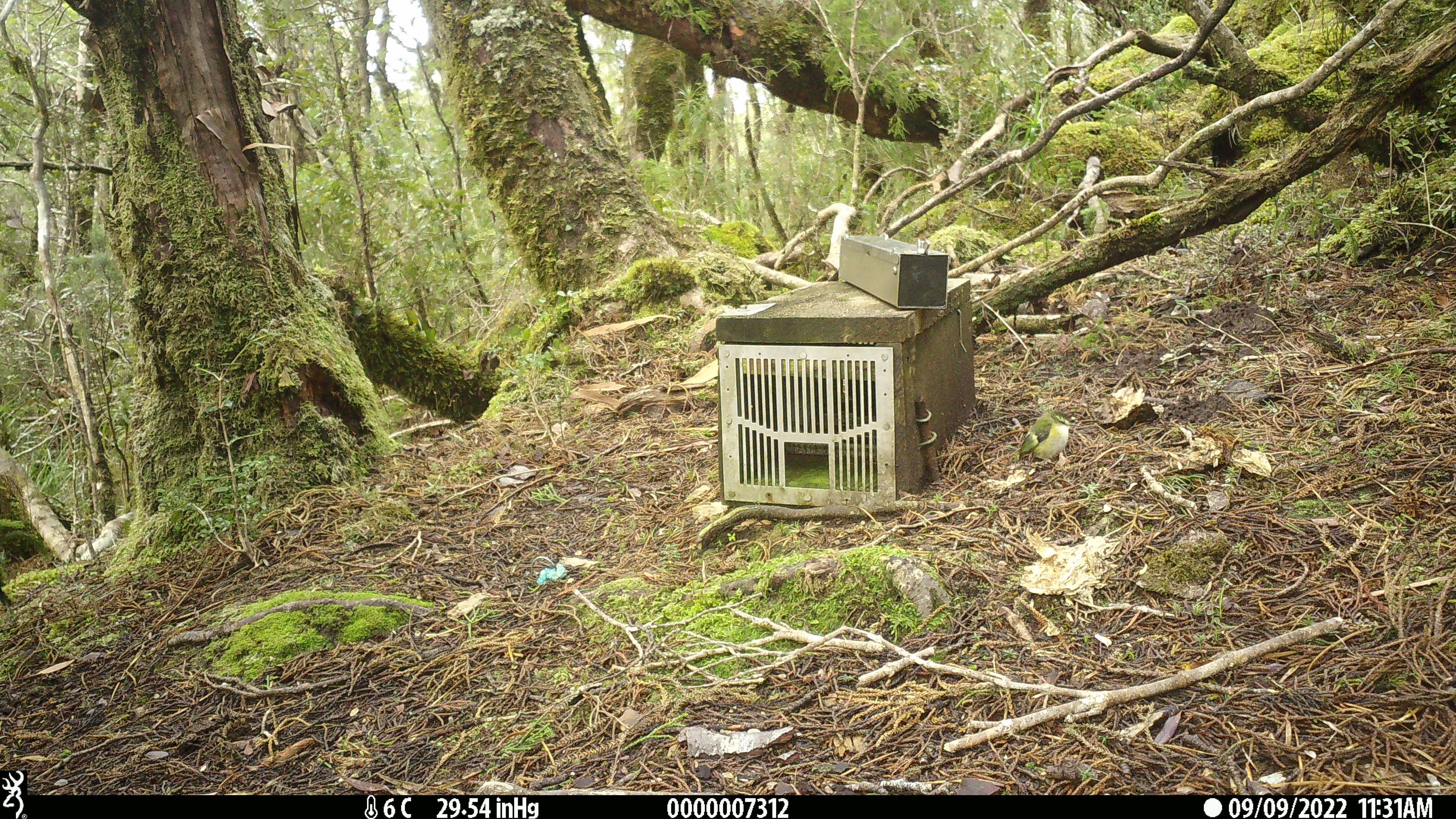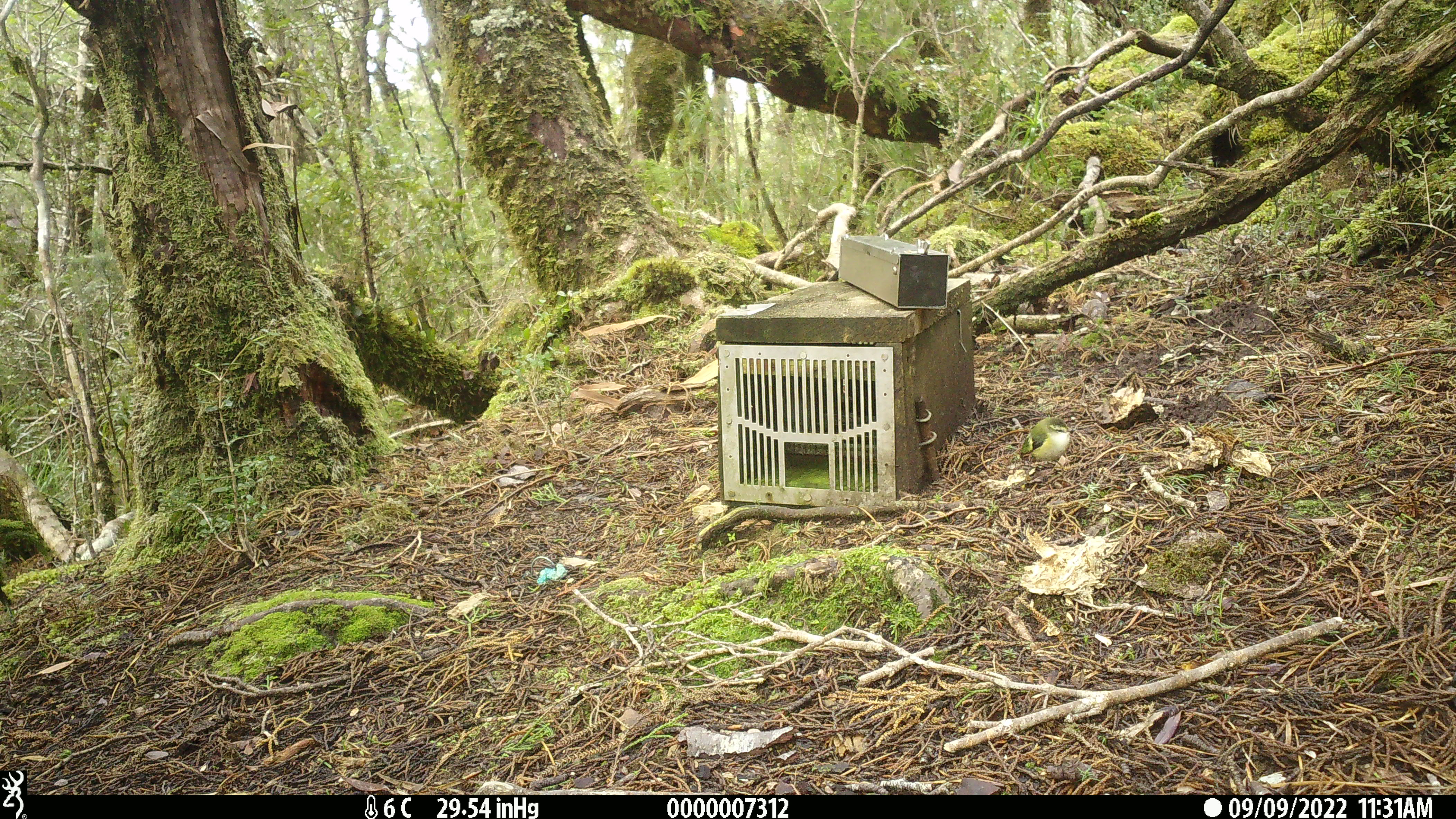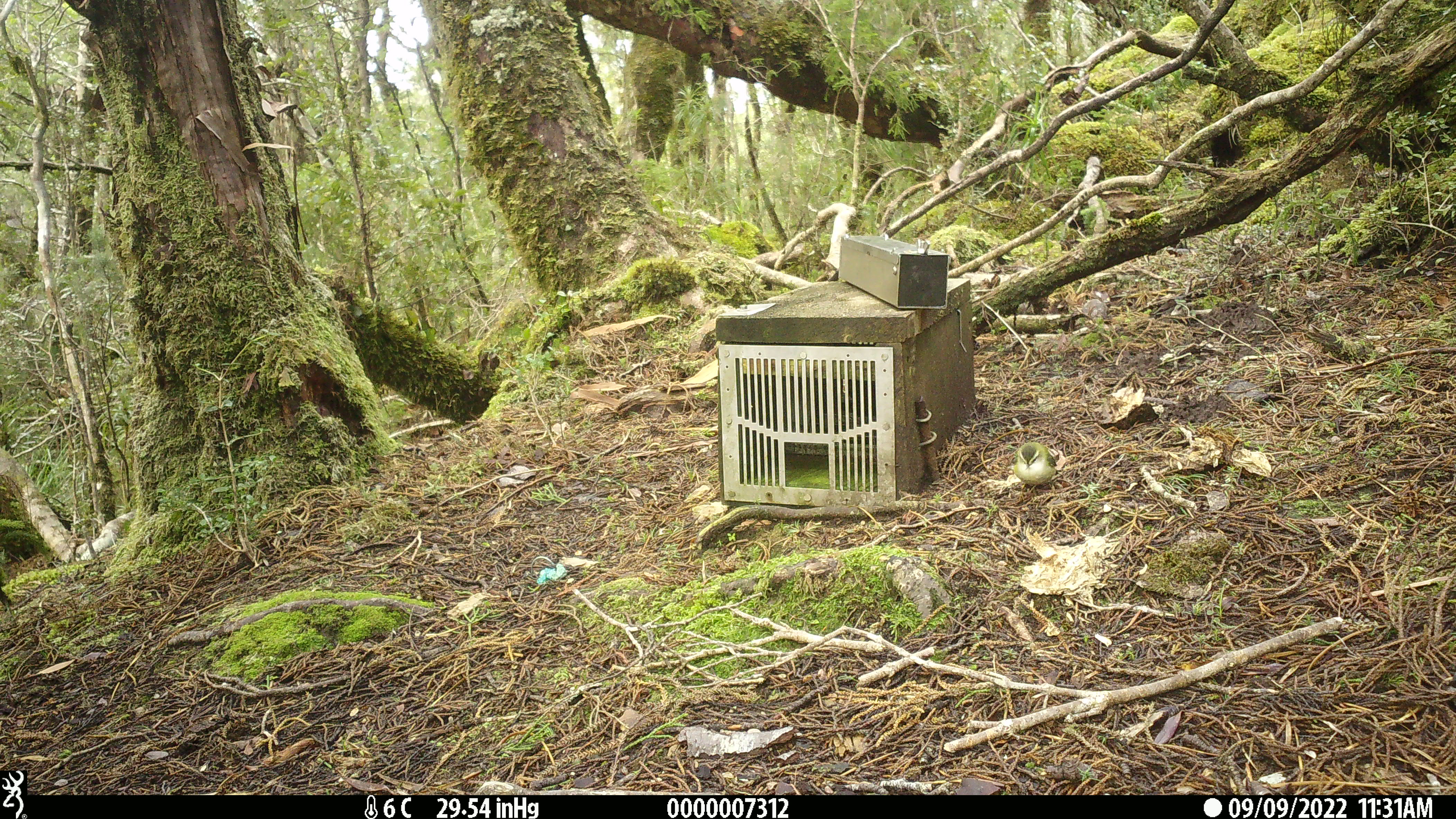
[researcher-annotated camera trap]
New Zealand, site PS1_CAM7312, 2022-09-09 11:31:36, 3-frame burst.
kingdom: Animalia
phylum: Chordata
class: Aves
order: Passeriformes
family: Acanthisittidae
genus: Acanthisitta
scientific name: Acanthisitta chloris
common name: rifleman